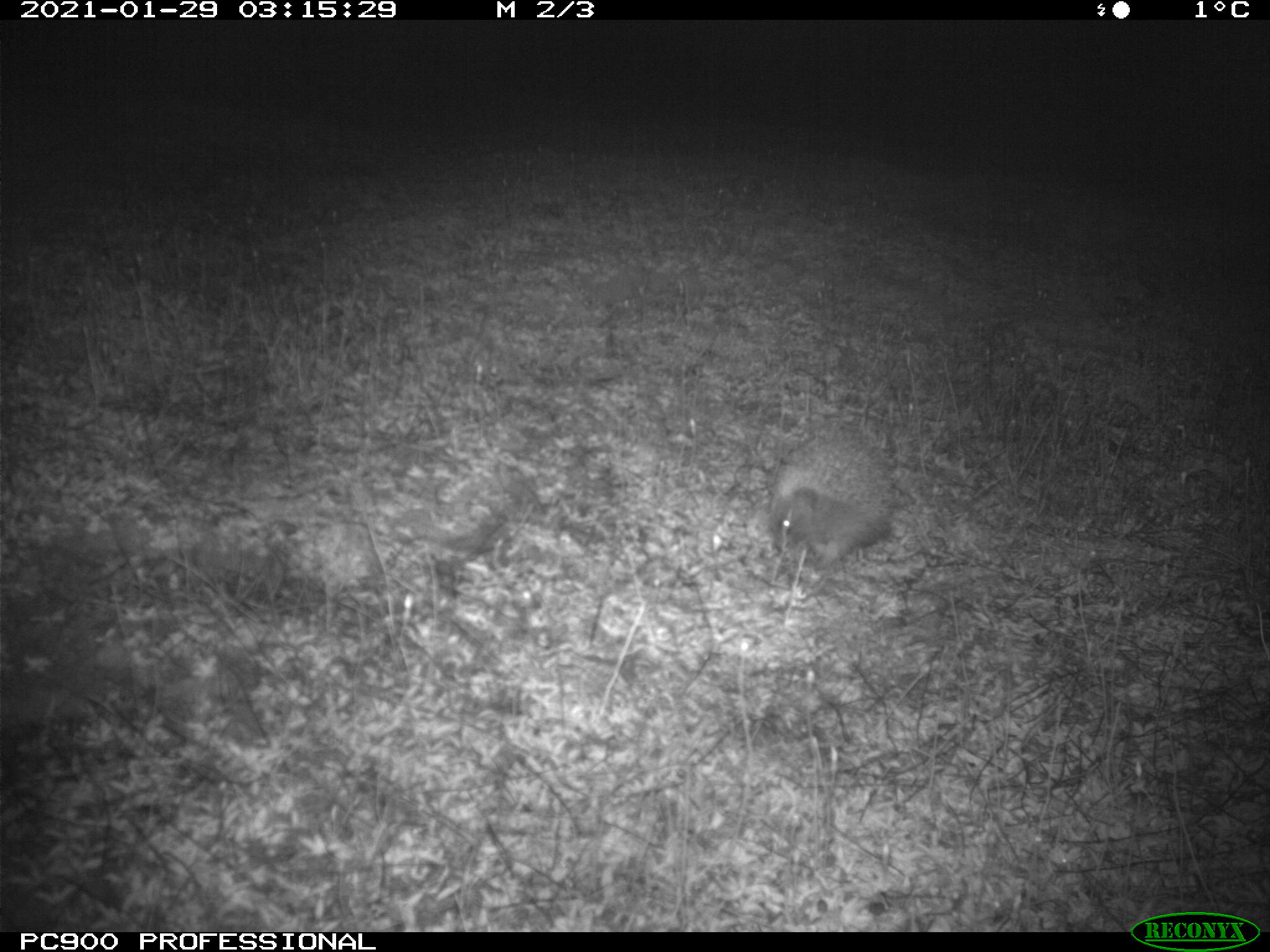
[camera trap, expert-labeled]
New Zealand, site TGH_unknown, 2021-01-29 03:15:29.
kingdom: Animalia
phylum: Chordata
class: Mammalia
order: Eulipotyphla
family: Erinaceidae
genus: Erinaceus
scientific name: Erinaceus europaeus europaeus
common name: european hedgehog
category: hedgehog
Hedgehog (european hedgehog) (Erinaceus europaeus europaeus).